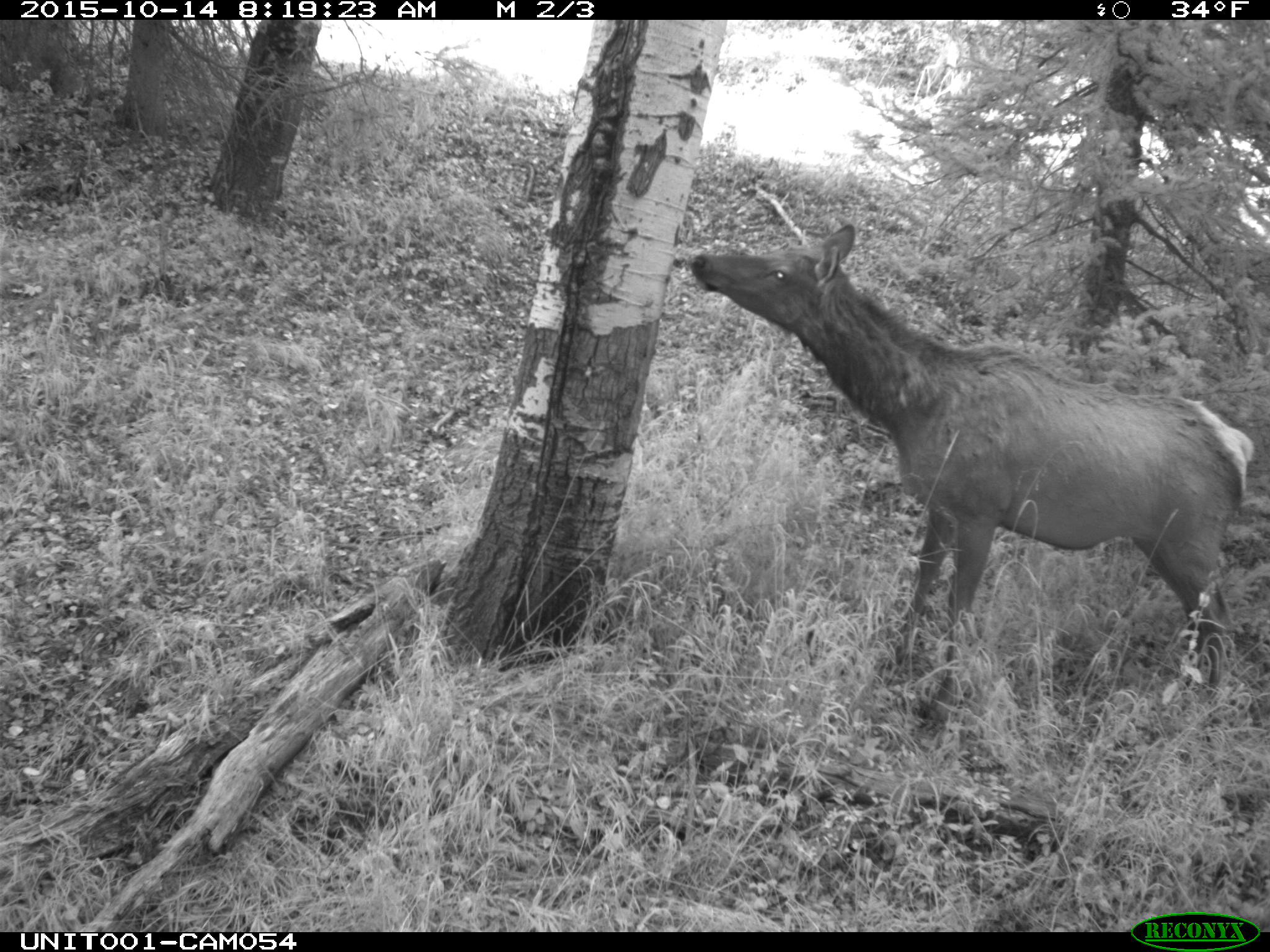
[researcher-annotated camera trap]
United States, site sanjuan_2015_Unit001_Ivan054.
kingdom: Animalia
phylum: Chordata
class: Mammalia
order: Artiodactyla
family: Cervidae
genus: Cervus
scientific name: Cervus elaphus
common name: red deer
Cervus elaphus (red deer).